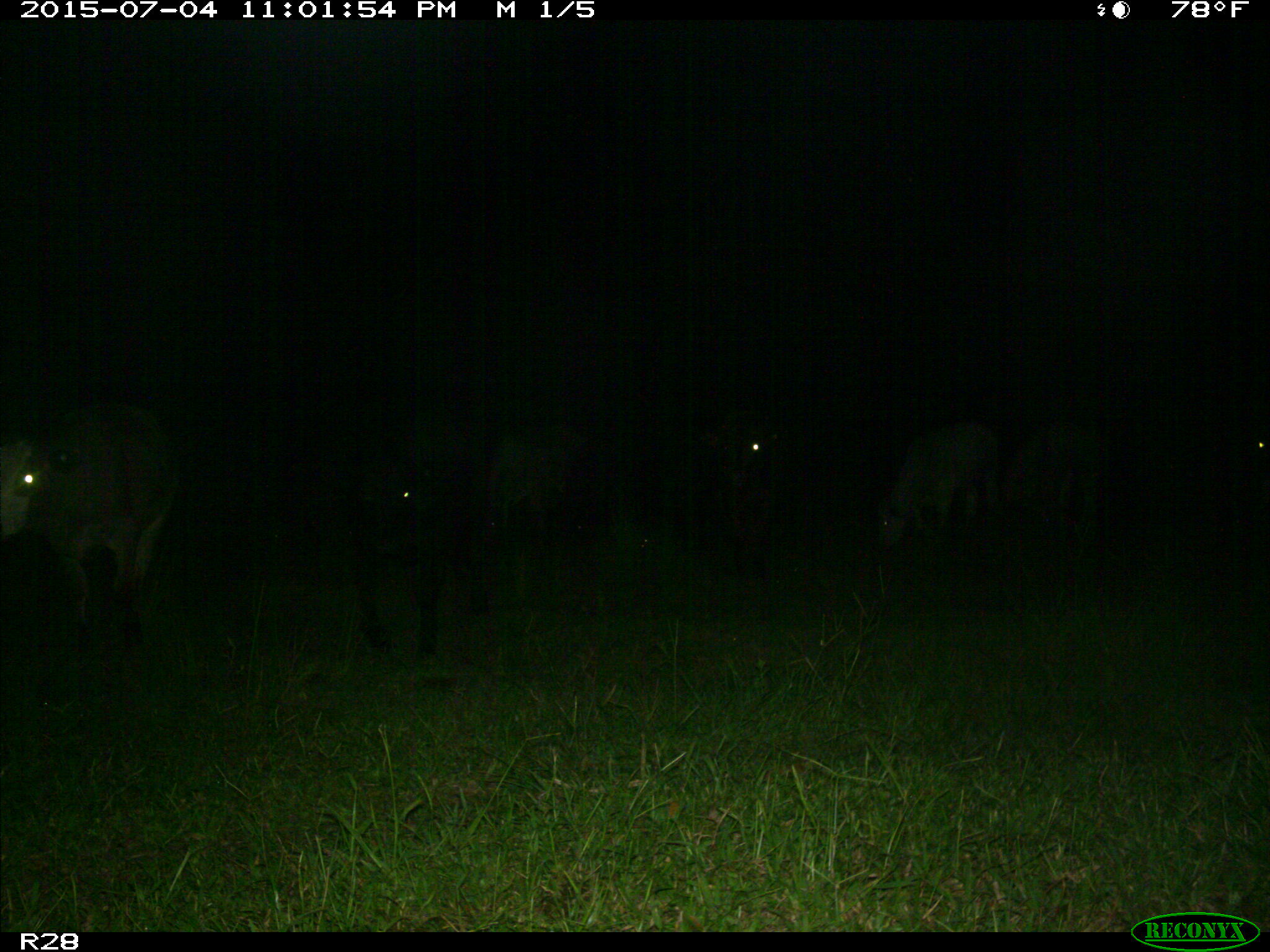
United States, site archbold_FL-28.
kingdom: Animalia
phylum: Chordata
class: Mammalia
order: Artiodactyla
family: Bovidae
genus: Bos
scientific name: Bos taurus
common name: domestic cow